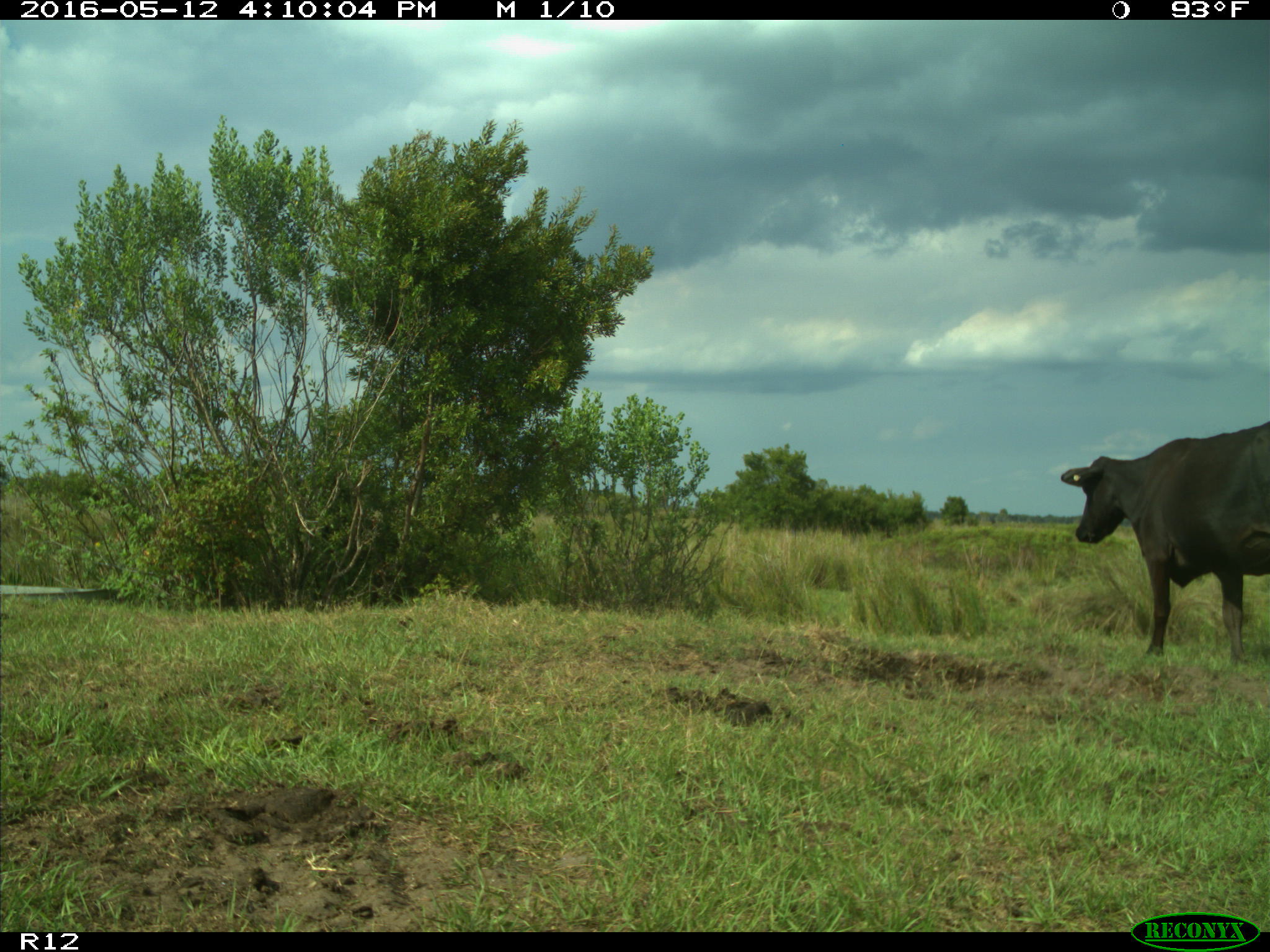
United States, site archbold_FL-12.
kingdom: Animalia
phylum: Chordata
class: Mammalia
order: Artiodactyla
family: Bovidae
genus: Bos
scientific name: Bos taurus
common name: domestic cow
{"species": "Bos taurus (domestic cow)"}